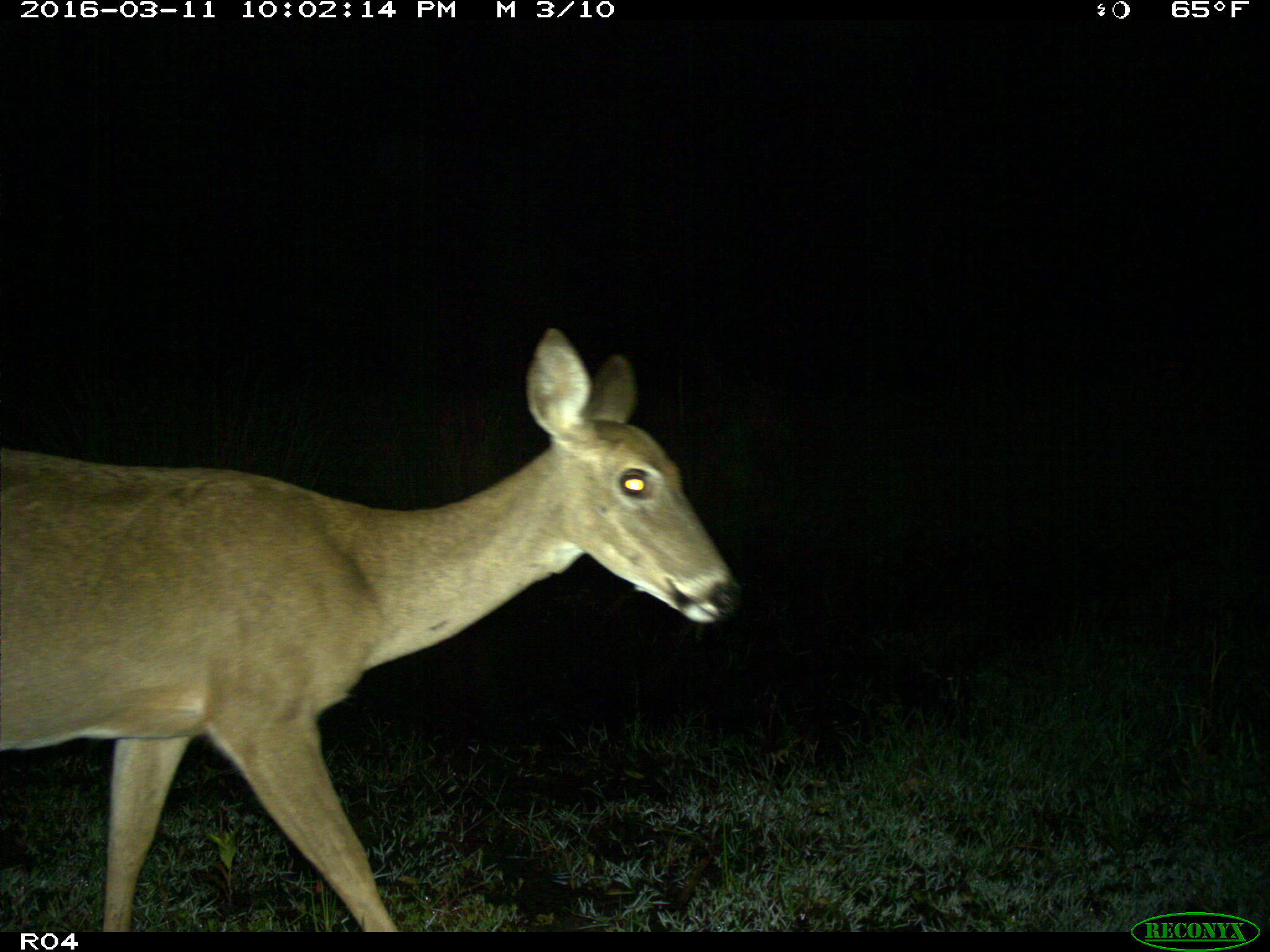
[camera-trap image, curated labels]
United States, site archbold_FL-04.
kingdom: Animalia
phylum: Chordata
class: Mammalia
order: Artiodactyla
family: Cervidae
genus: Odocoileus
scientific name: Odocoileus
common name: deer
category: unidentified deer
Unidentified deer (deer) (Odocoileus).